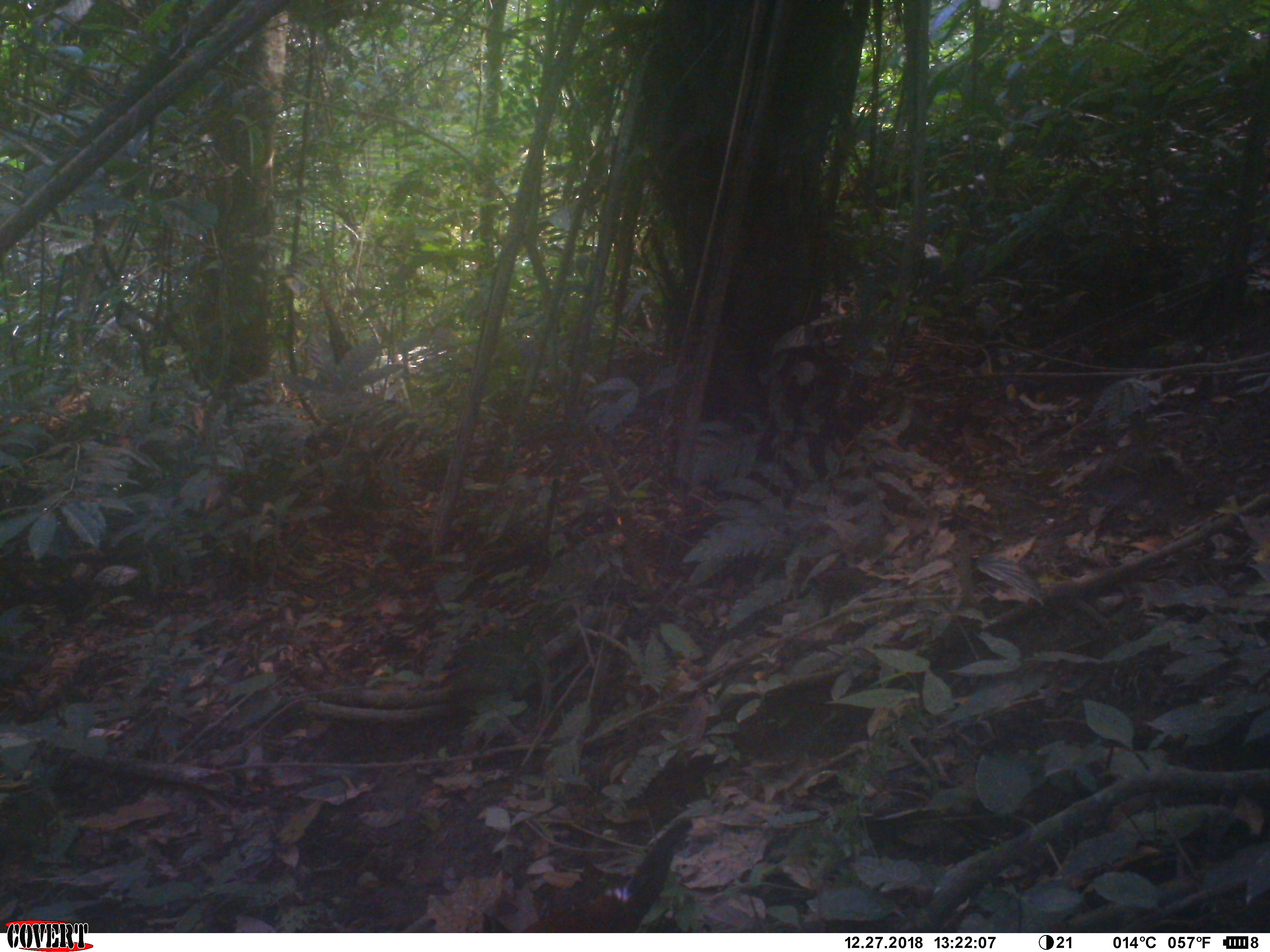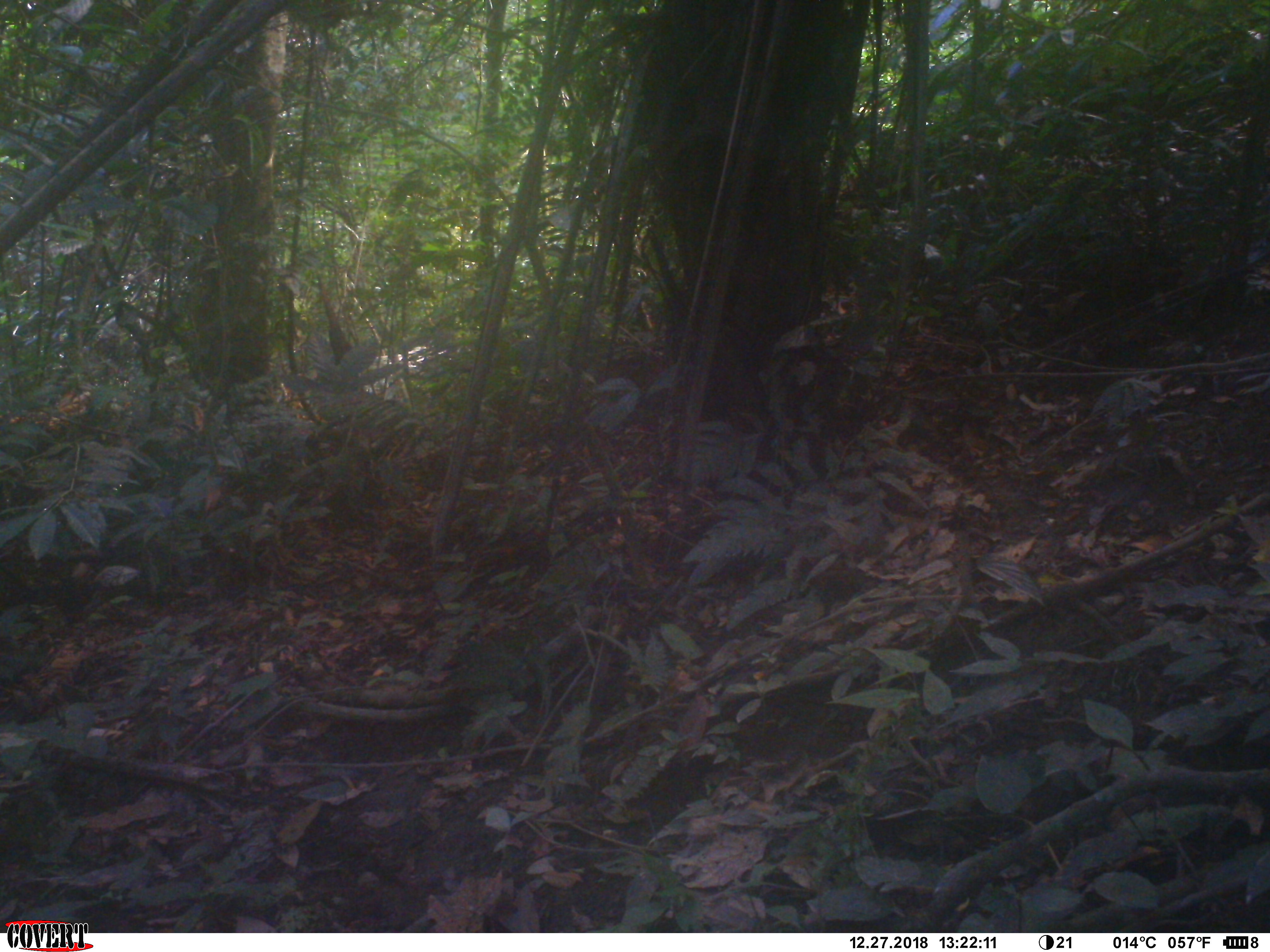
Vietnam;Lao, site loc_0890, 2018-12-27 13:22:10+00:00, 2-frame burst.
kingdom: Animalia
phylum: Chordata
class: Aves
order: Galliformes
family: Phasianidae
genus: Gallus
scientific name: Gallus gallus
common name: red junglefowl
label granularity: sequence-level